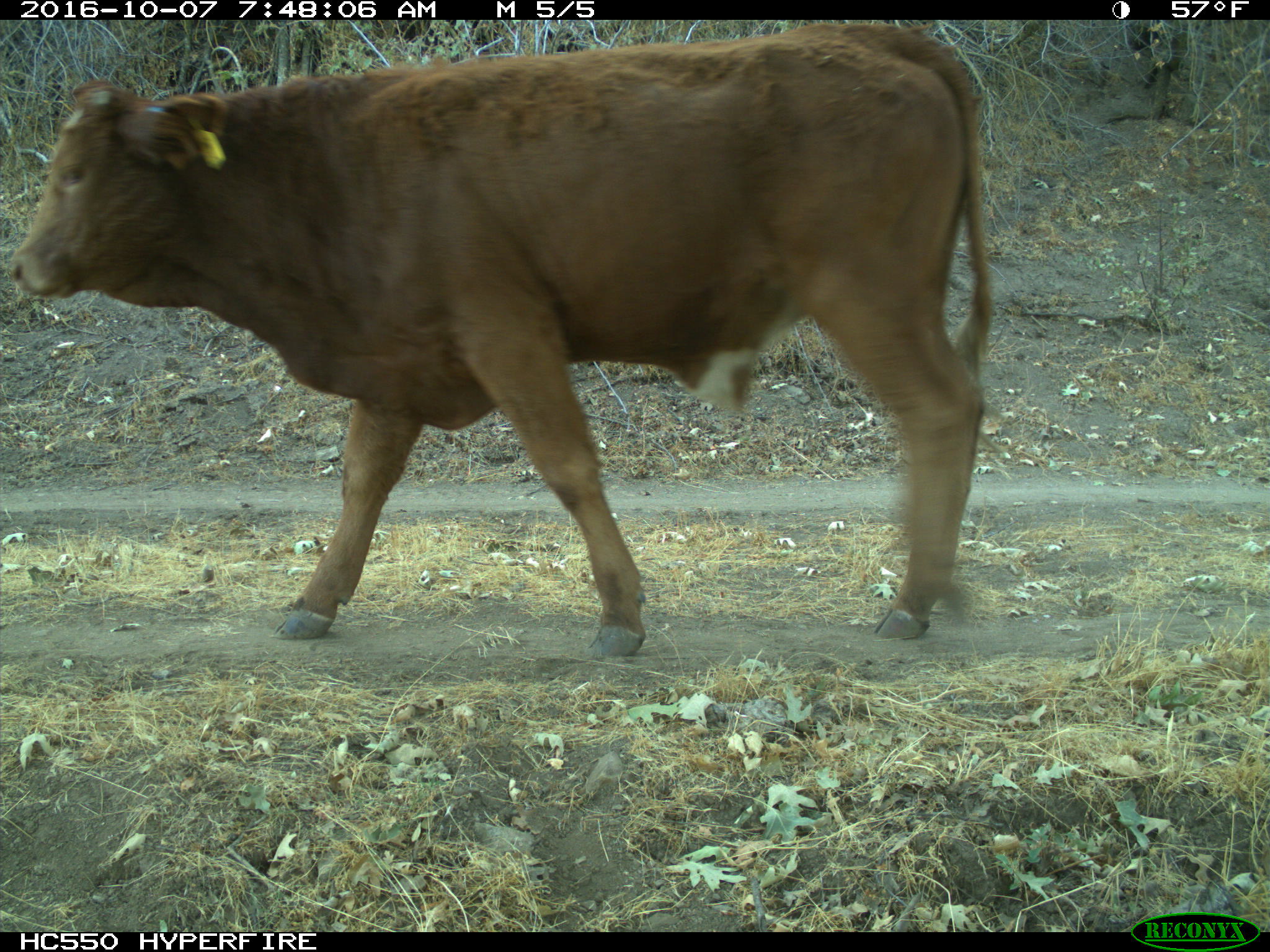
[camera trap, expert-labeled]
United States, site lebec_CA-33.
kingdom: Animalia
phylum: Chordata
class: Mammalia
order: Artiodactyla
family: Bovidae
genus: Bos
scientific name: Bos taurus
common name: domestic cow